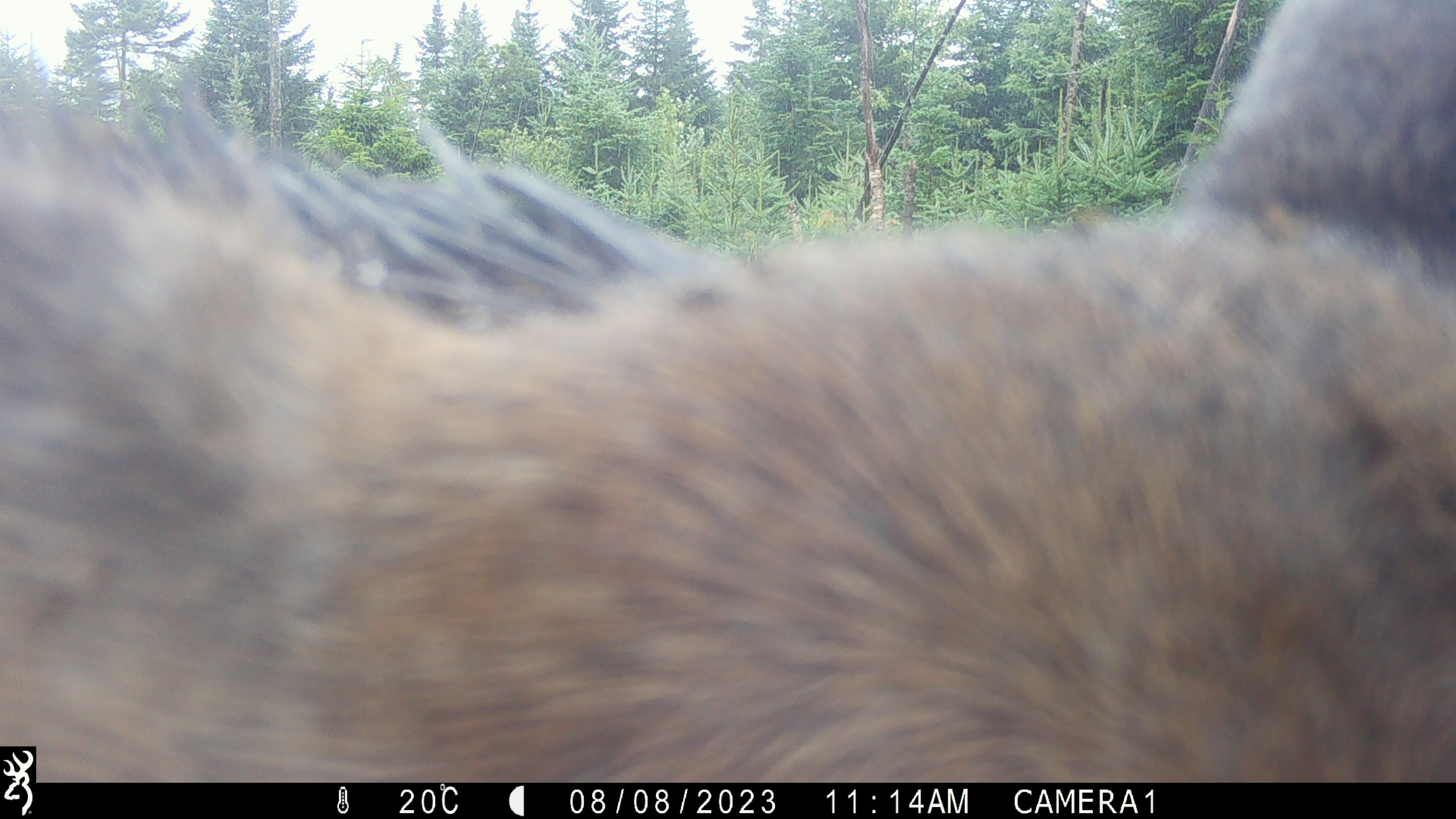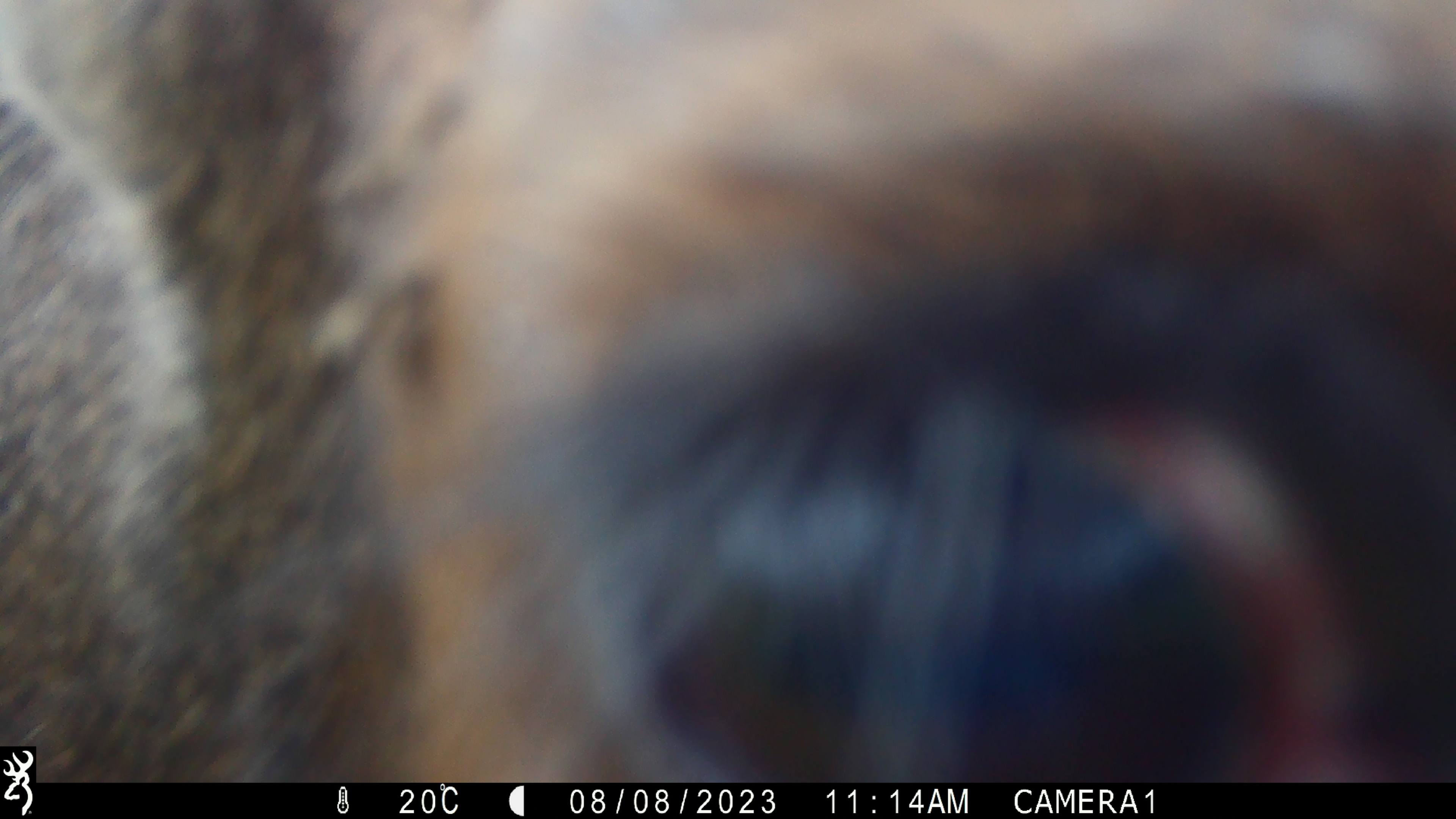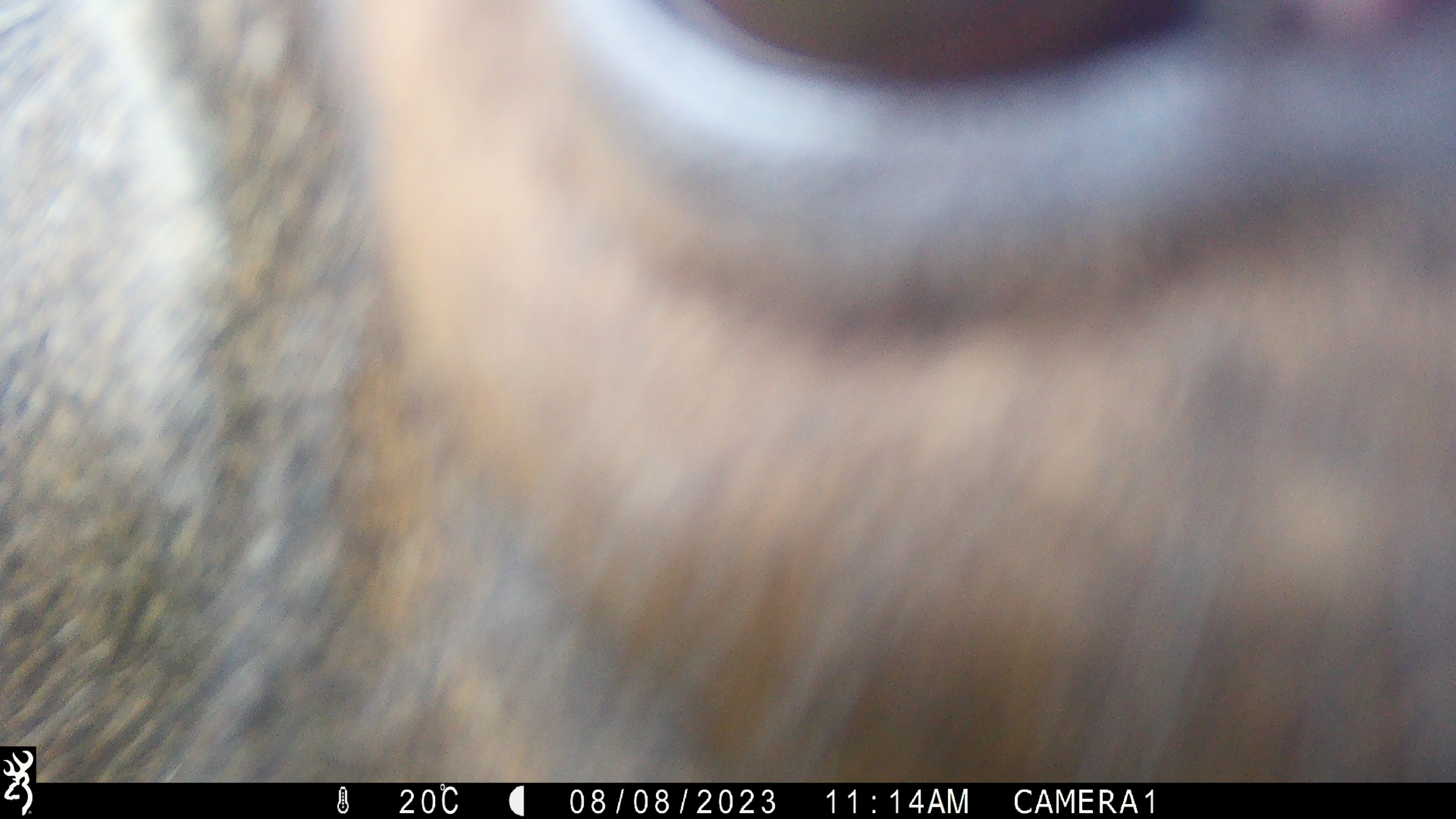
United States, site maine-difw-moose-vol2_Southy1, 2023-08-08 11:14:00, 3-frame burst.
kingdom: Animalia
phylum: Chordata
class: Mammalia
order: Artiodactyla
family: Cervidae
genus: Alces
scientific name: Alces alces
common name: moose